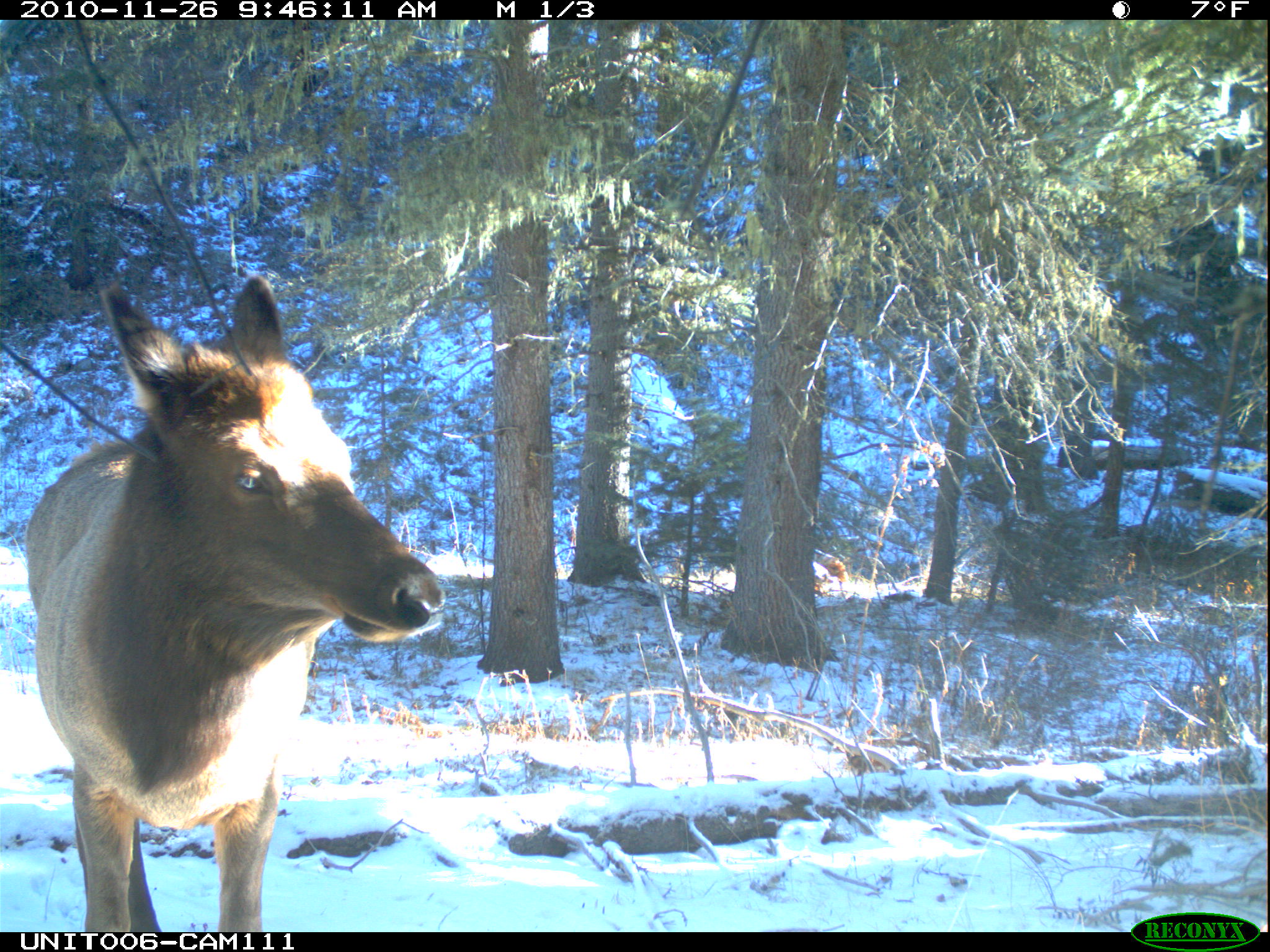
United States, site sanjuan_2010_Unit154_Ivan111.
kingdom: Animalia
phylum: Chordata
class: Mammalia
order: Artiodactyla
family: Cervidae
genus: Cervus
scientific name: Cervus elaphus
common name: red deer